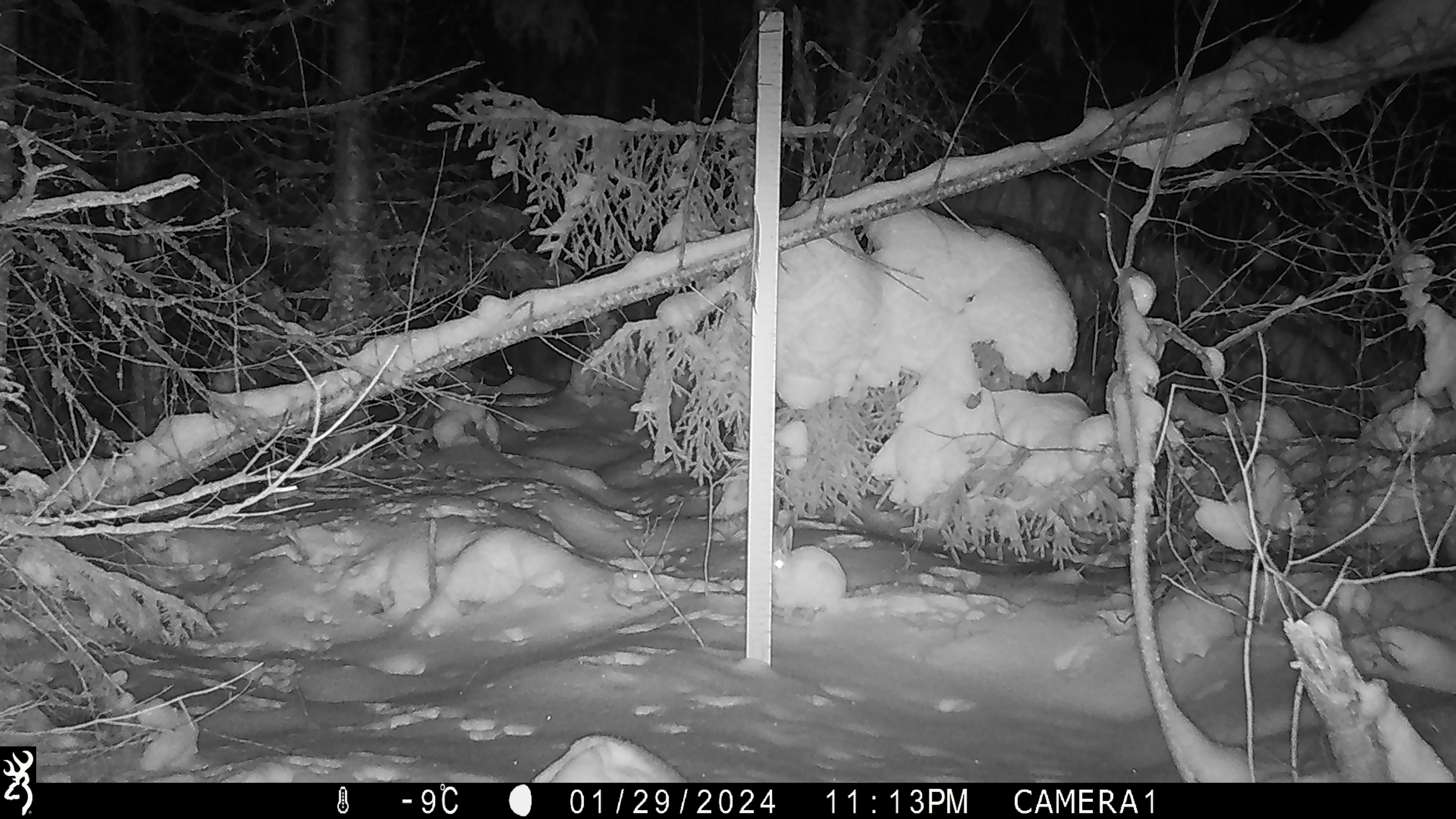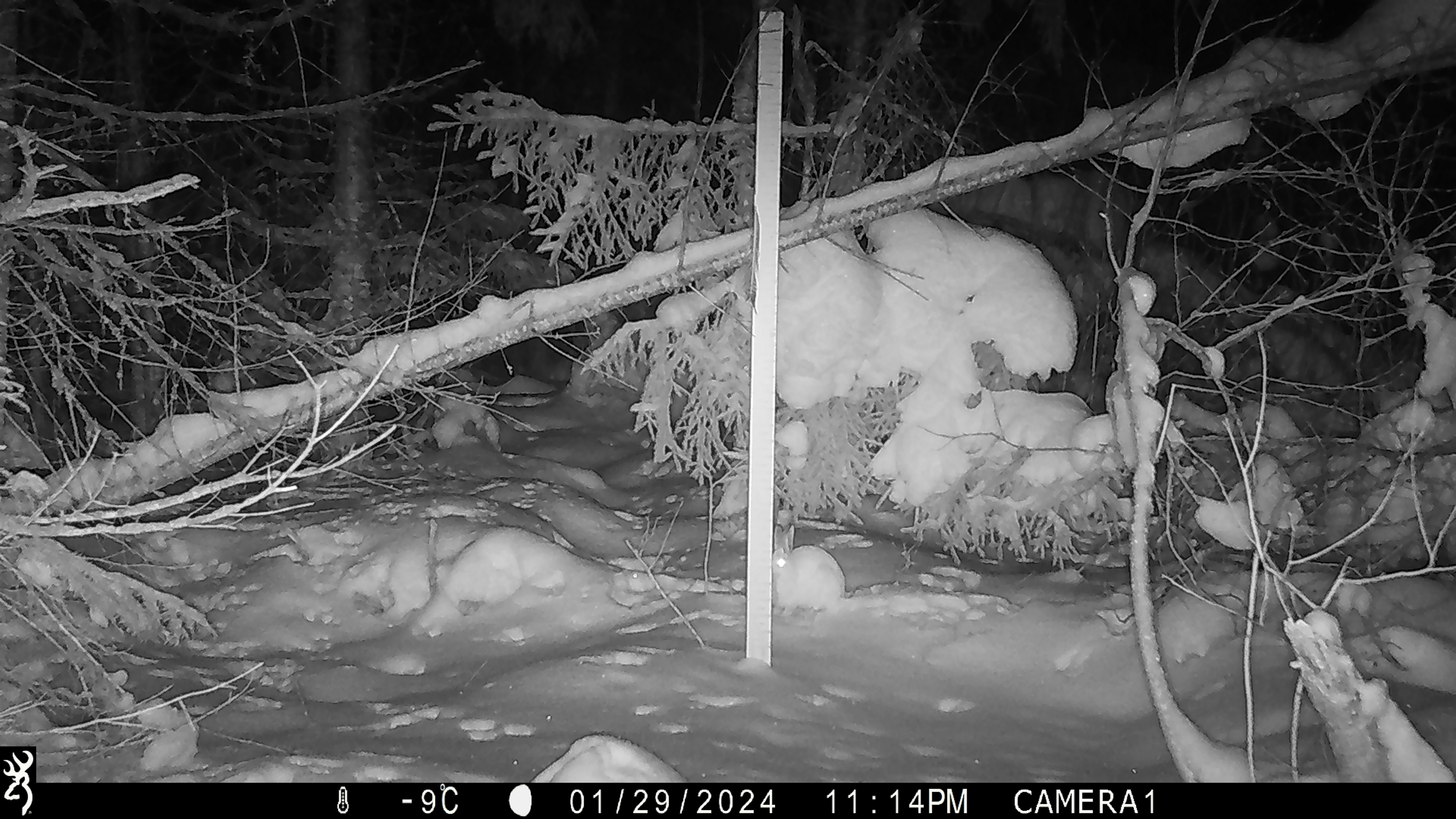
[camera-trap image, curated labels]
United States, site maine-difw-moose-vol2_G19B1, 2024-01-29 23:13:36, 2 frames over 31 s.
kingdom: Animalia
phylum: Chordata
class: Mammalia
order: Lagomorpha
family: Leporidae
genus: Lepus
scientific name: Lepus americanus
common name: snowshoe hare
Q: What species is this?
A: Snowshoe hare (Lepus americanus).